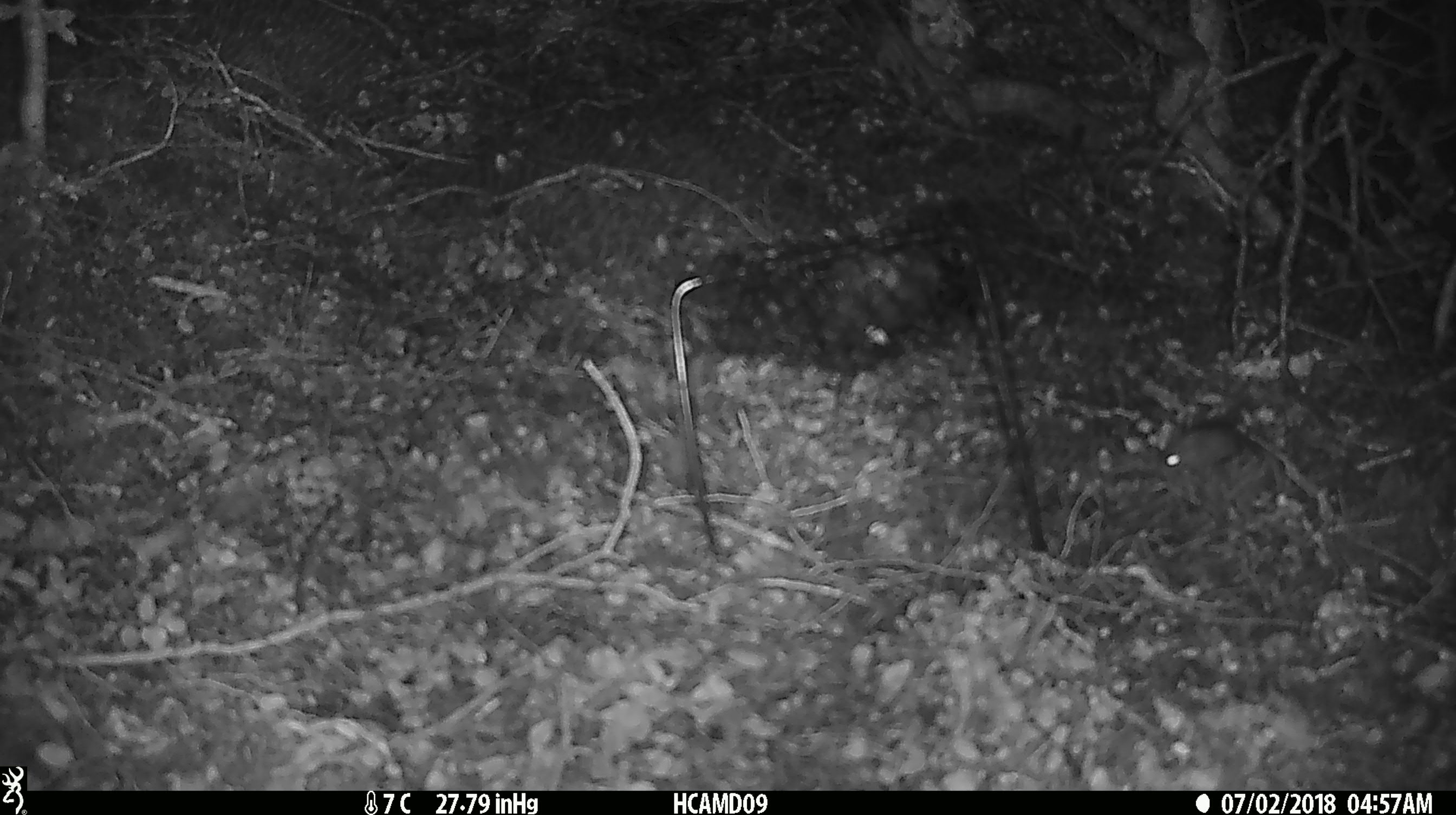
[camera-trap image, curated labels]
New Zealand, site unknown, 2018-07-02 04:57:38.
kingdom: Animalia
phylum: Chordata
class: Mammalia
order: Rodentia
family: Muridae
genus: Mus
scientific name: Mus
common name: mouse